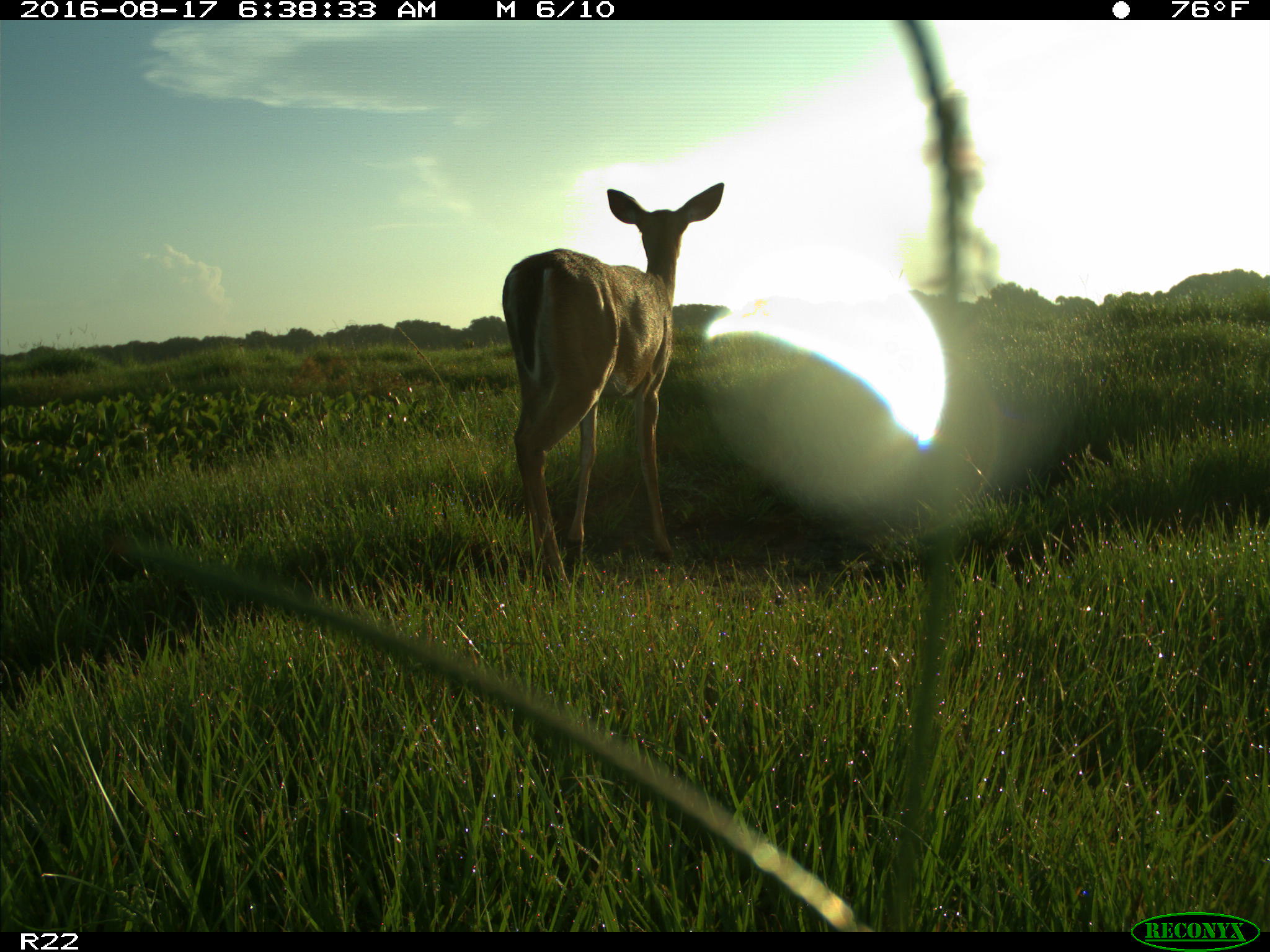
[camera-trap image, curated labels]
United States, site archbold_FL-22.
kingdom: Animalia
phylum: Chordata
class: Mammalia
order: Artiodactyla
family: Cervidae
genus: Odocoileus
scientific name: Odocoileus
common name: deer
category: unidentified deer